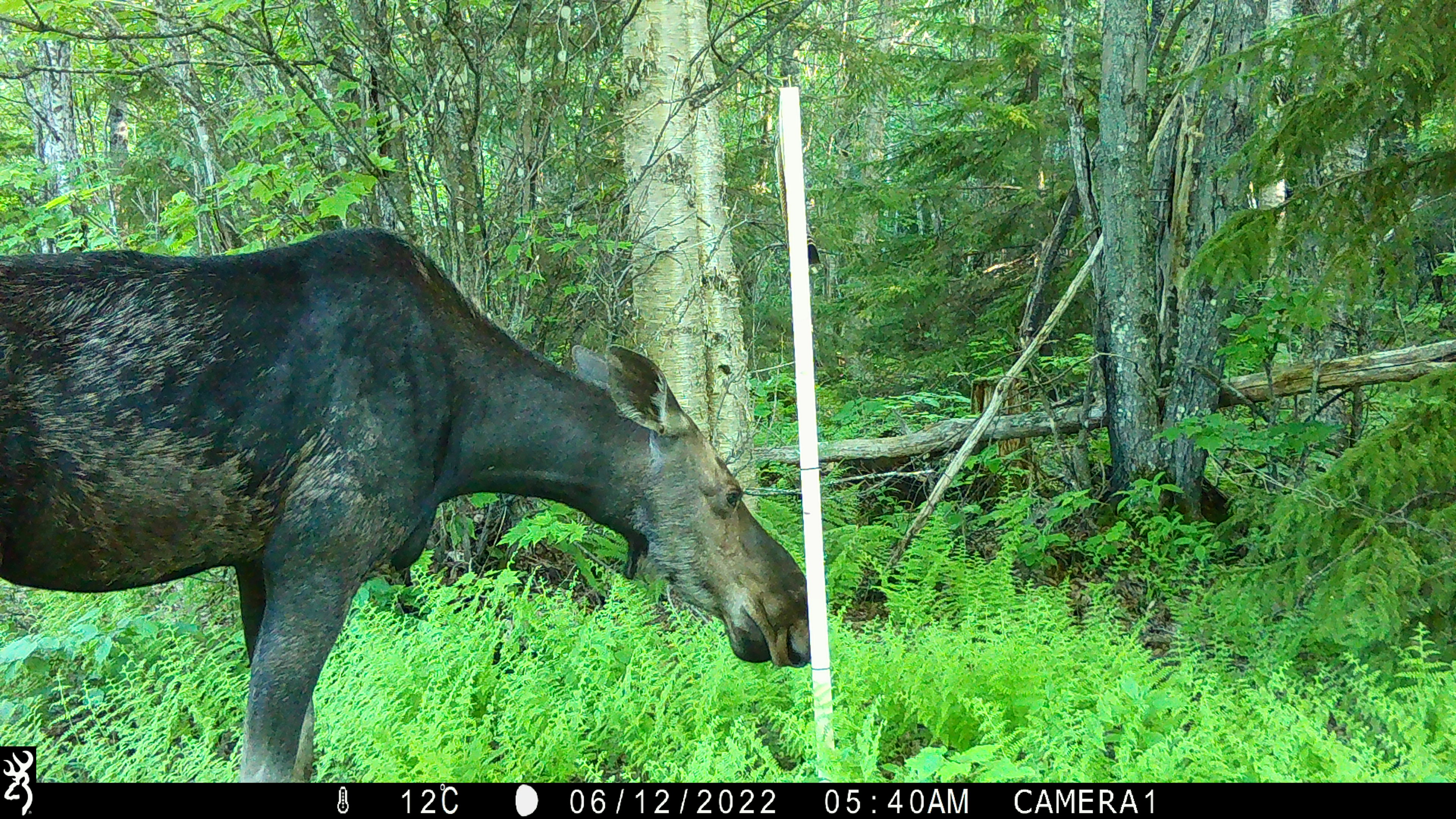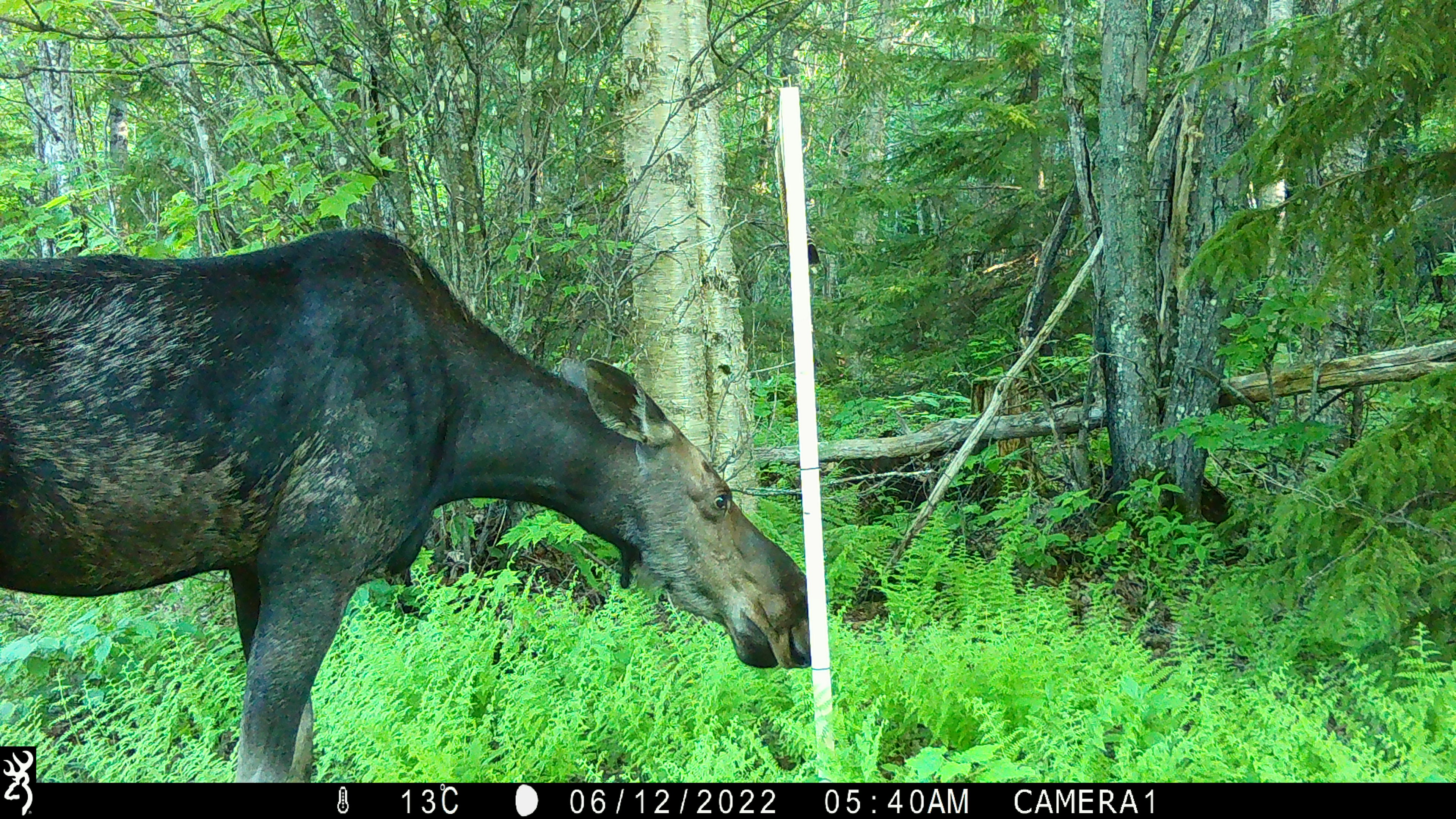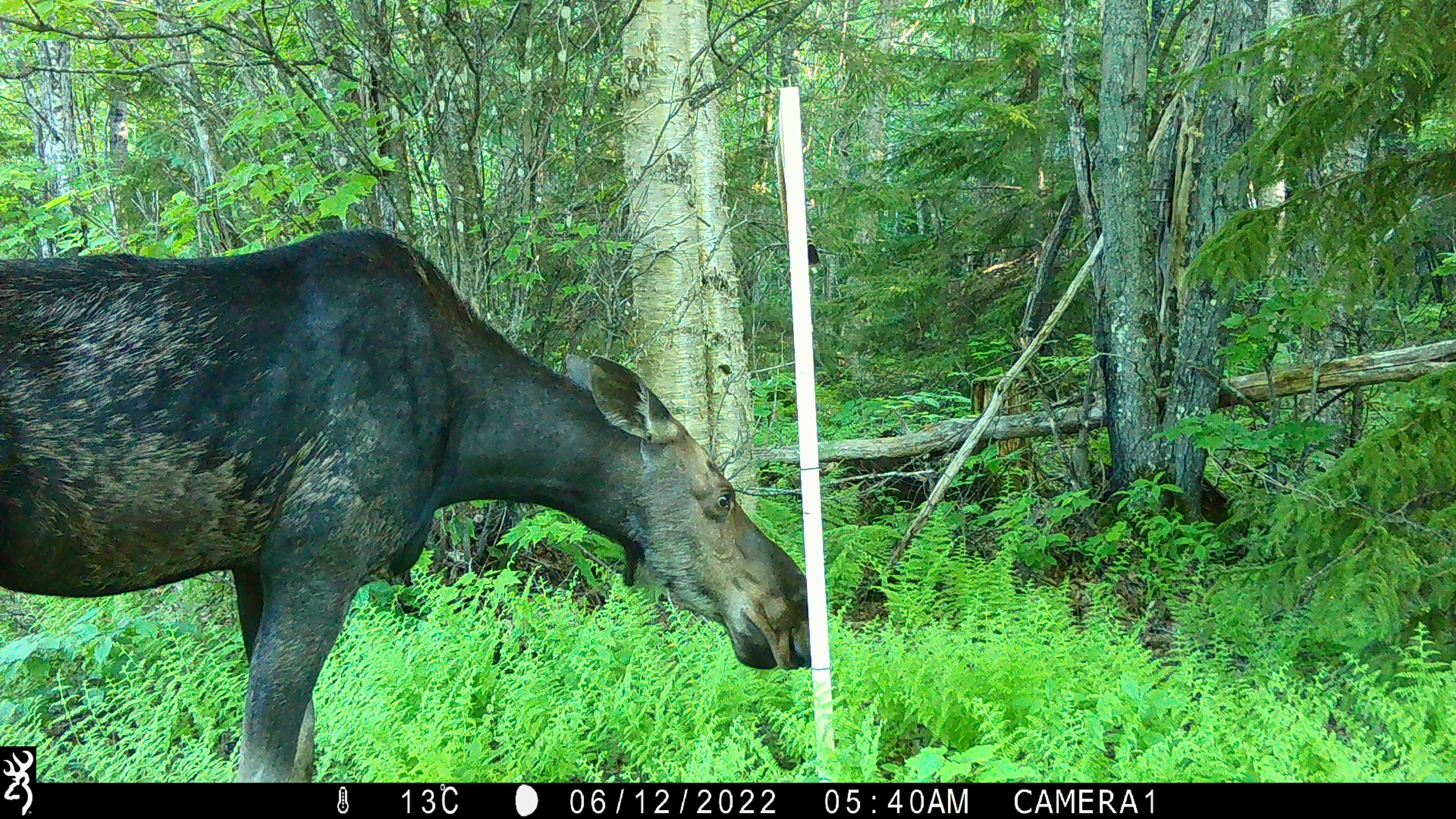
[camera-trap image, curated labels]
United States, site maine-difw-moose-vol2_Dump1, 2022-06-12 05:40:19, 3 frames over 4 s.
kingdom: Animalia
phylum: Chordata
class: Mammalia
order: Artiodactyla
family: Cervidae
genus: Alces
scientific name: Alces alces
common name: moose